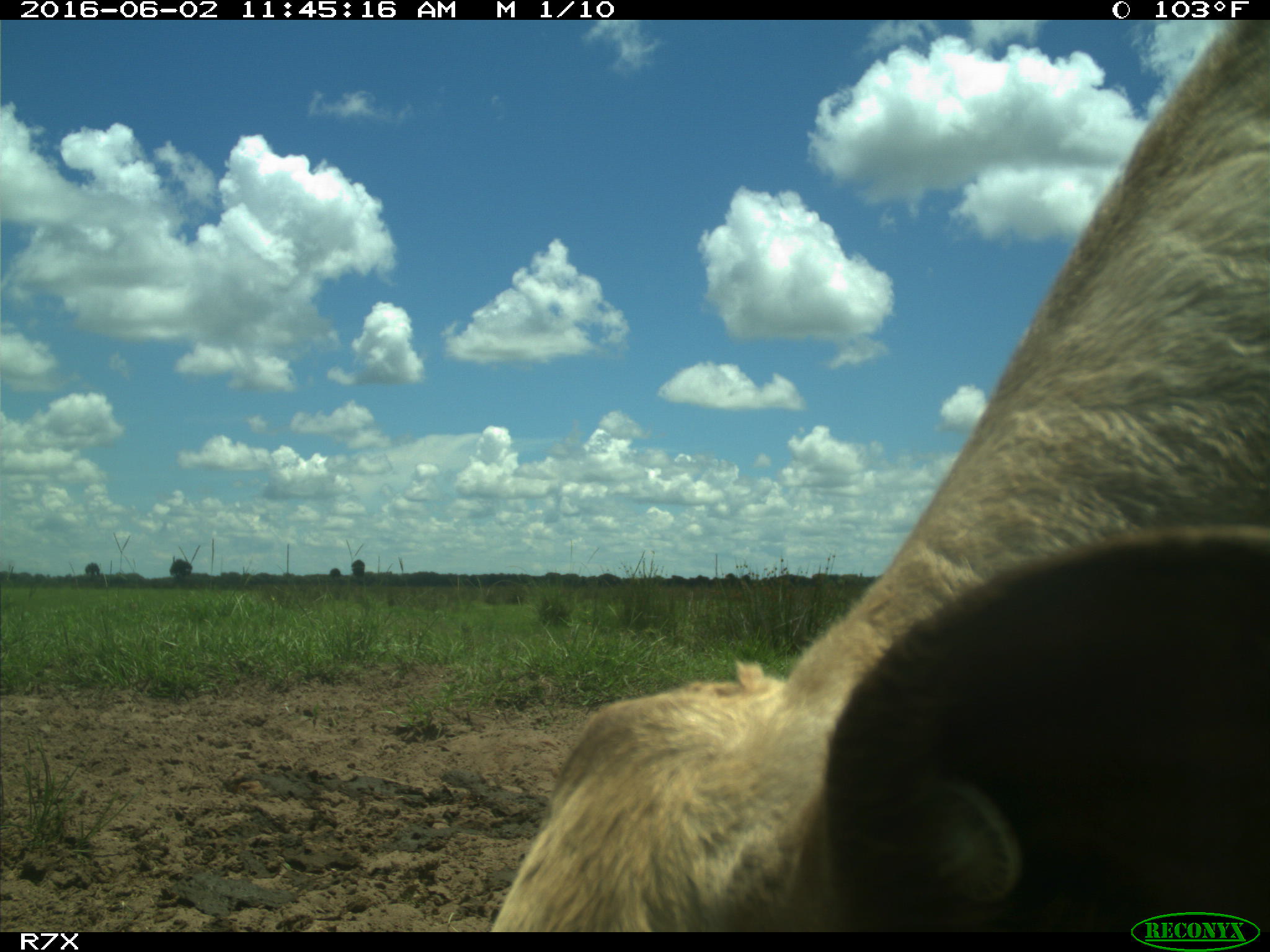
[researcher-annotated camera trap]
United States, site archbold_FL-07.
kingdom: Animalia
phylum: Chordata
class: Mammalia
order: Artiodactyla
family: Bovidae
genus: Bos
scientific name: Bos taurus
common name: domestic cow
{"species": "Bos taurus (domestic cow)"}